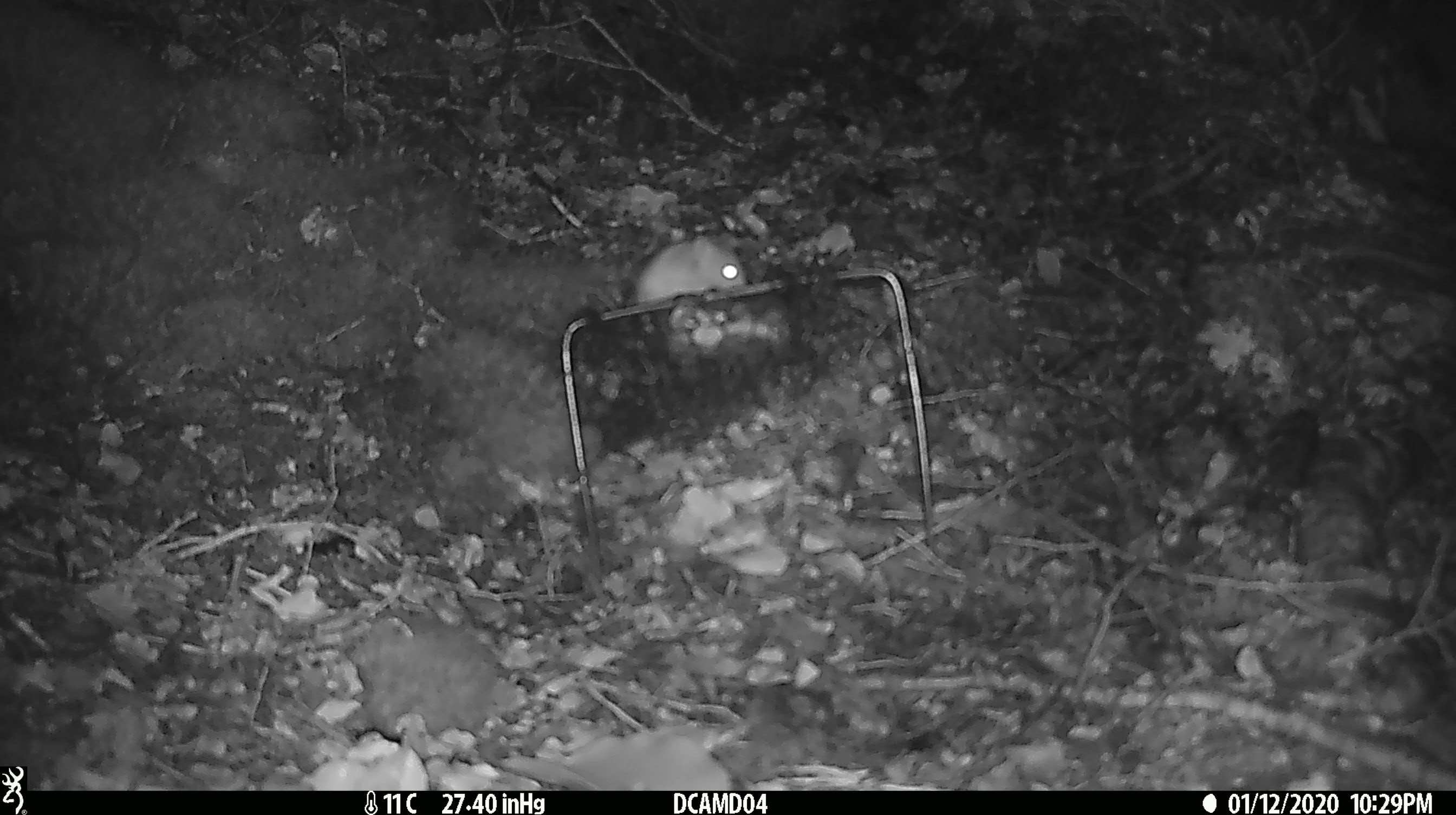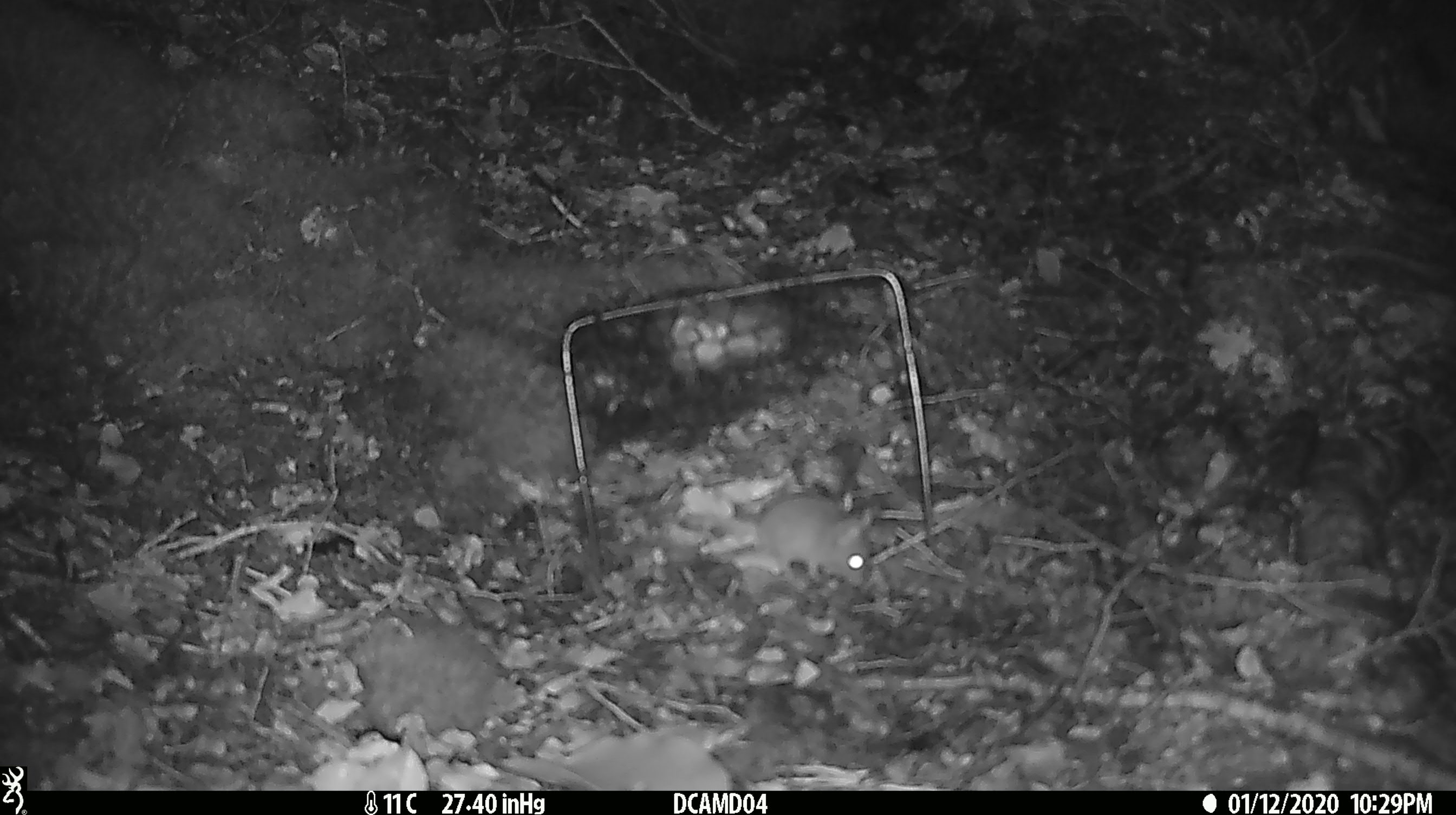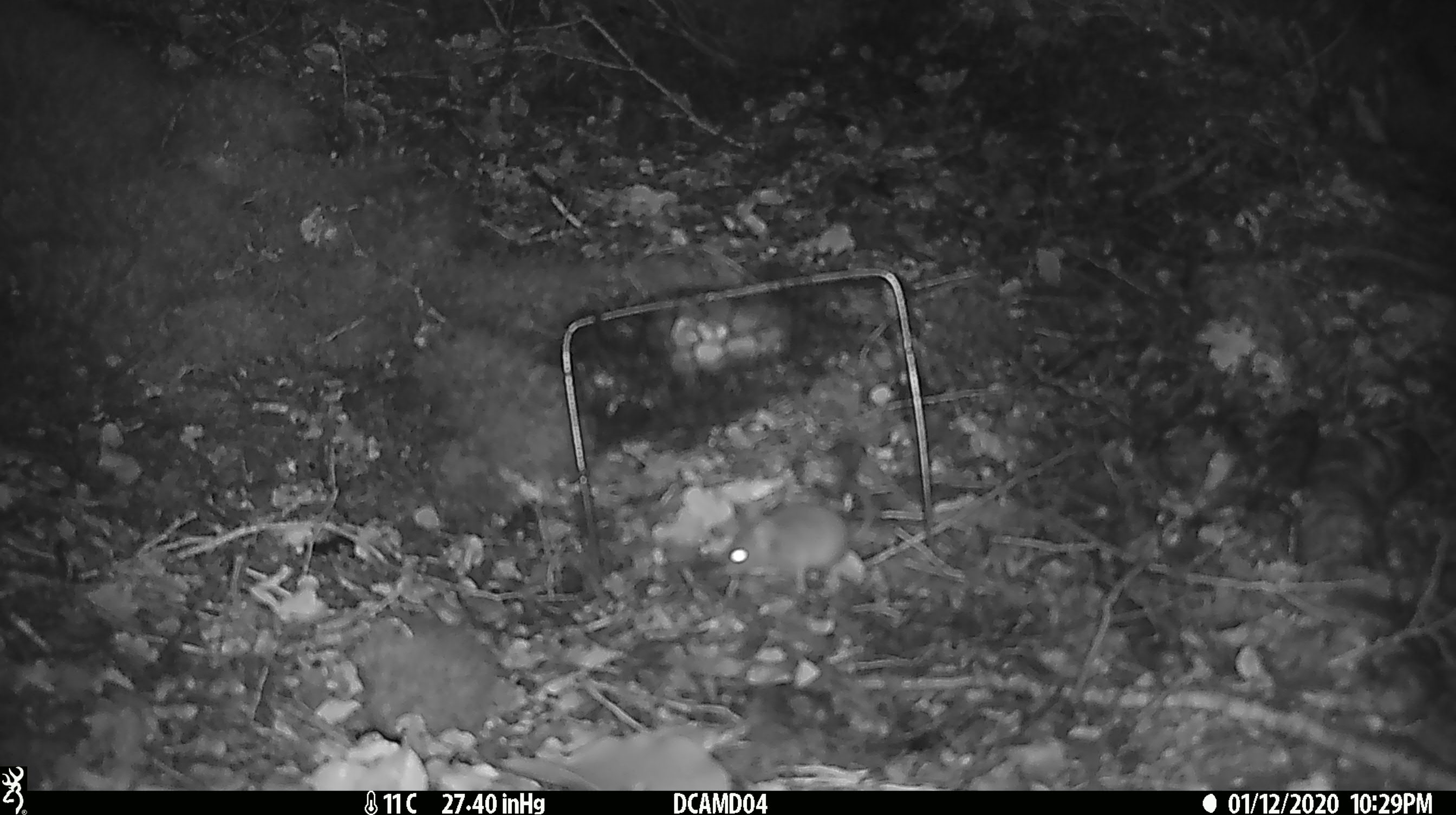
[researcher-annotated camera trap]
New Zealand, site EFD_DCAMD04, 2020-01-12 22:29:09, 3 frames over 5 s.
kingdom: Animalia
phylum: Chordata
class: Mammalia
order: Rodentia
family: Muridae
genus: Mus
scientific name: Mus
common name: mouse